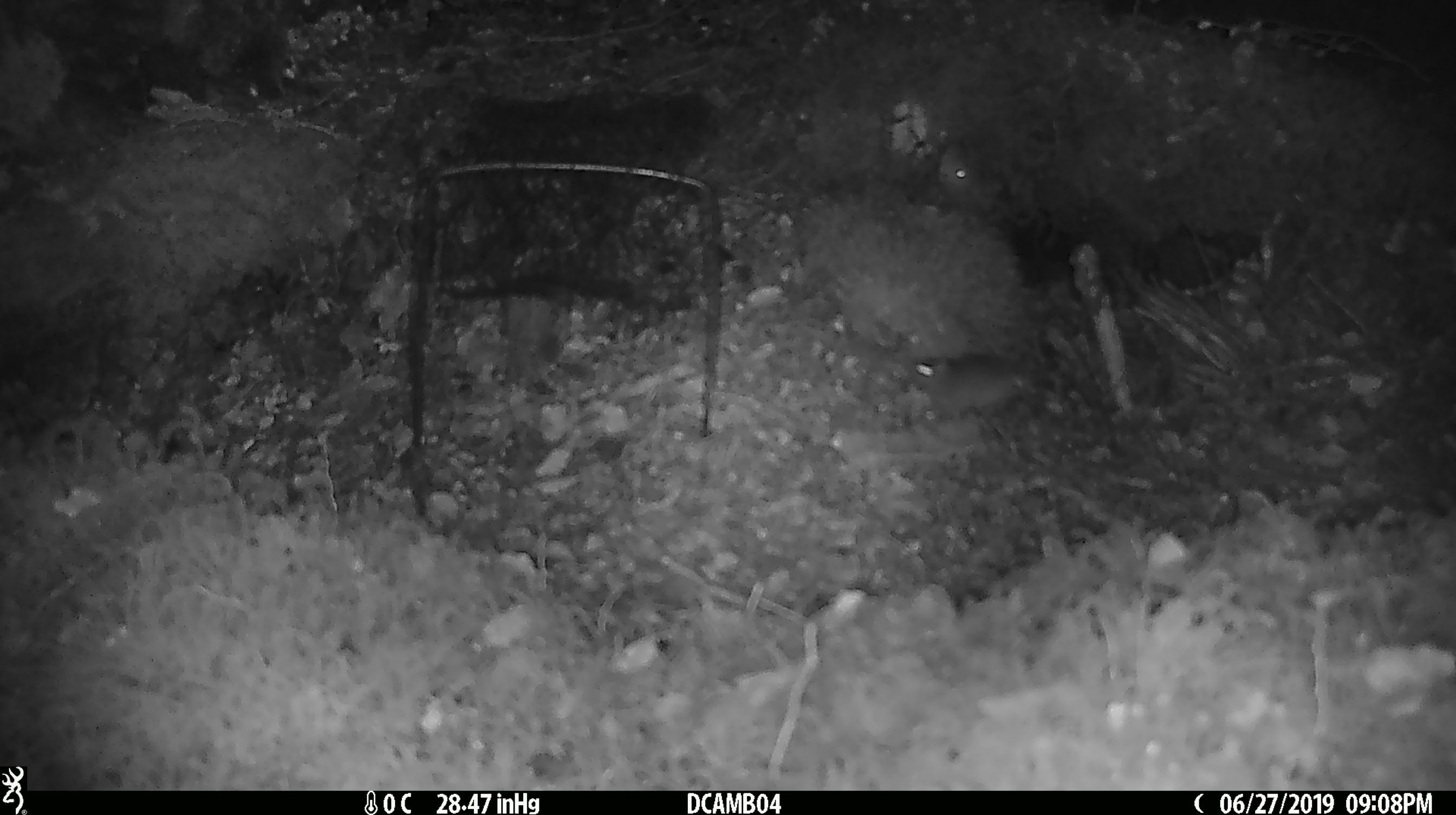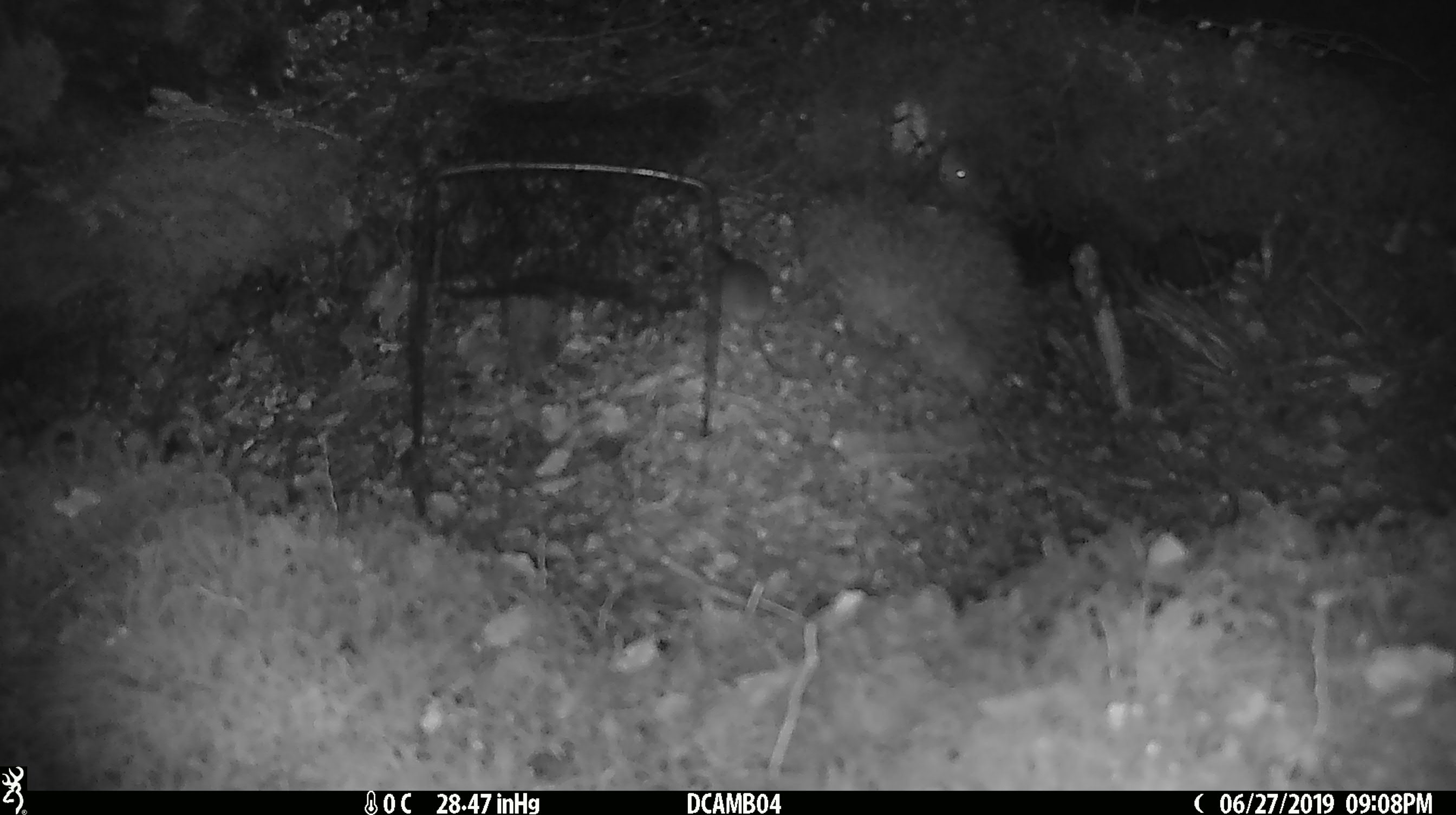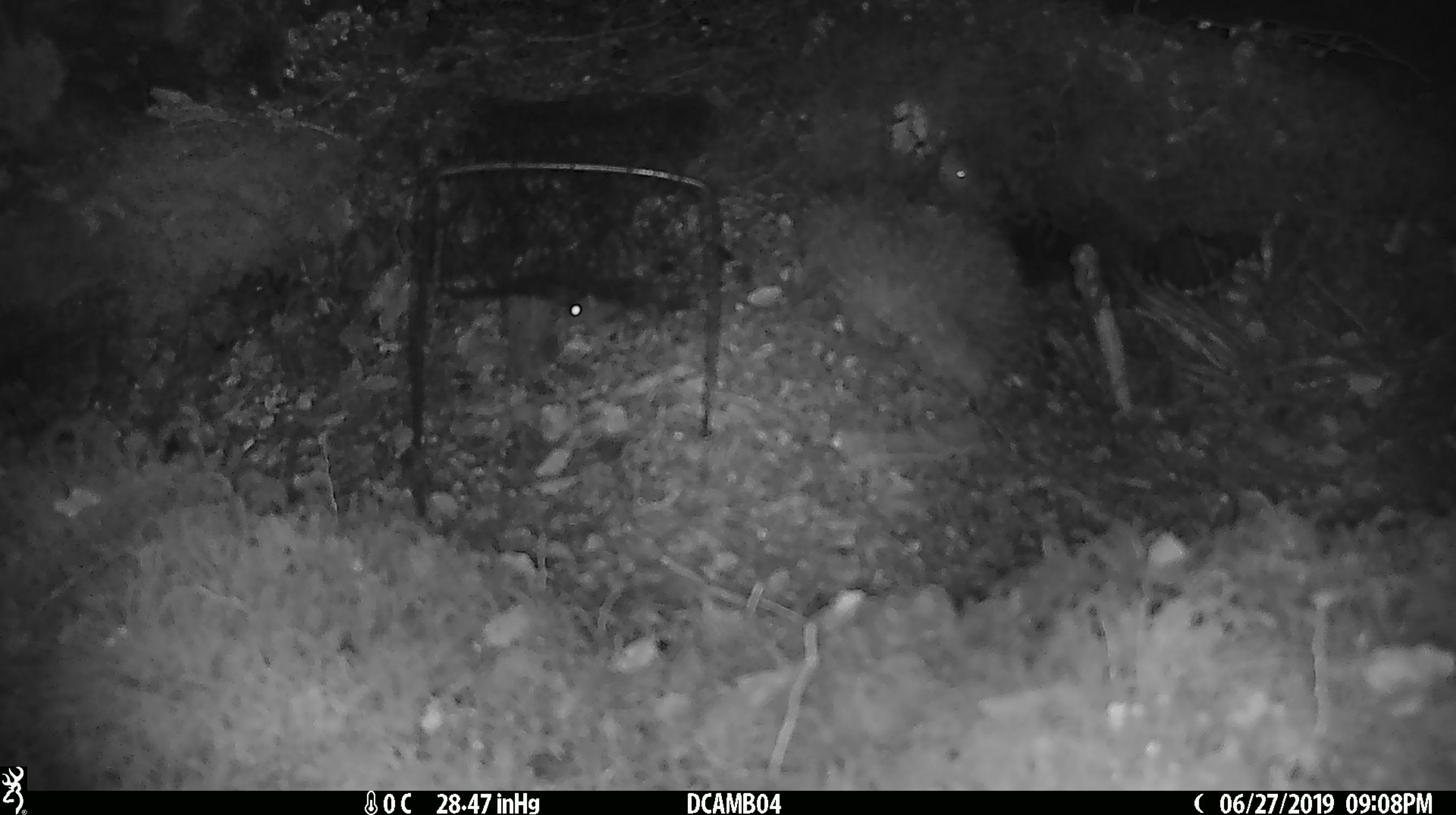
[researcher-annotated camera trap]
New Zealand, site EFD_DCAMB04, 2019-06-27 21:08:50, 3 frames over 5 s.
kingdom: Animalia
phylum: Chordata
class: Mammalia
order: Rodentia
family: Muridae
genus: Mus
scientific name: Mus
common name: mouse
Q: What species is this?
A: Mouse (Mus).